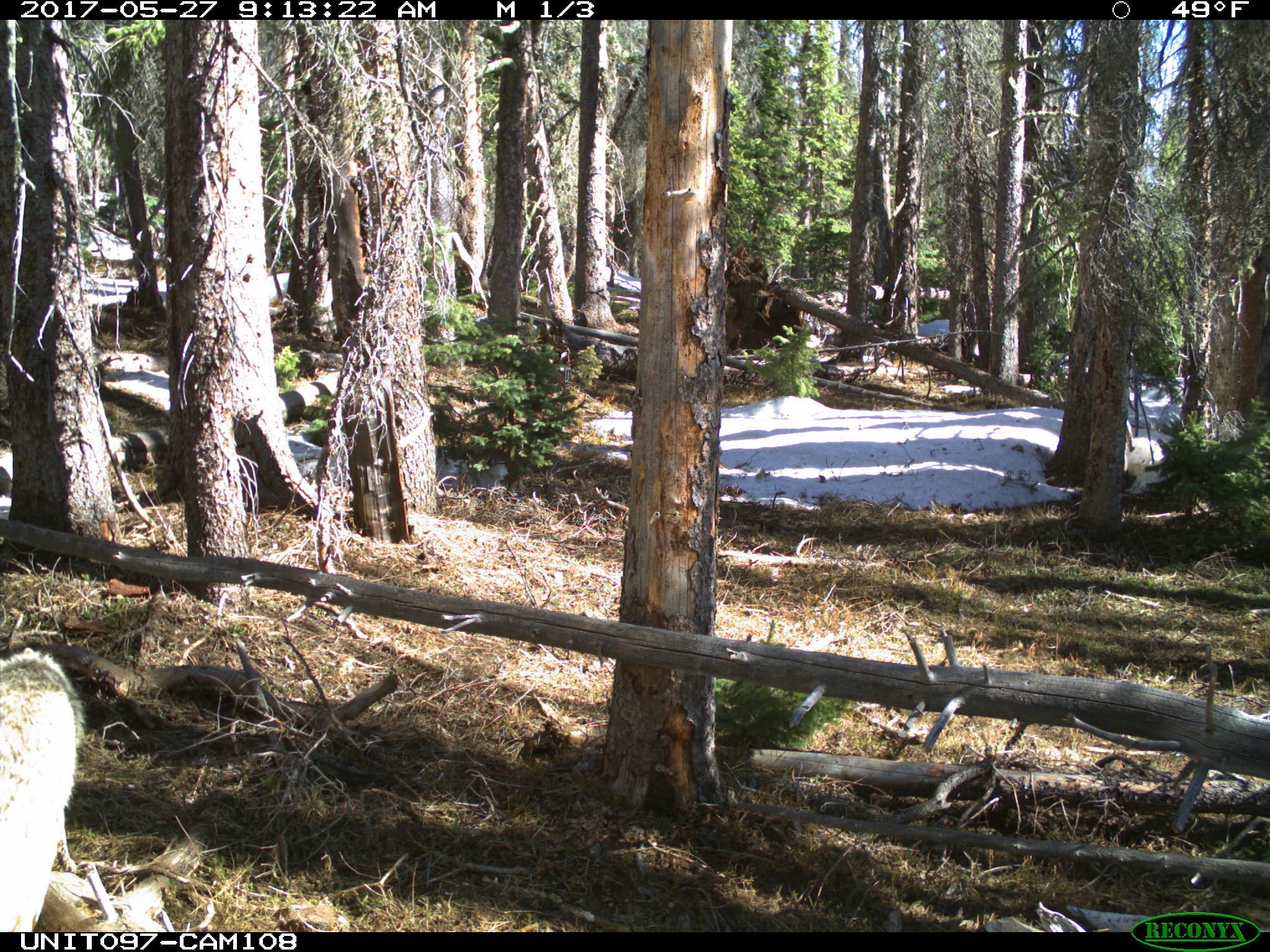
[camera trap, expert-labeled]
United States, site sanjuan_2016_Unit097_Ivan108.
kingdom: Animalia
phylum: Chordata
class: Mammalia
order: Carnivora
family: Canidae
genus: Canis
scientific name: Canis latrans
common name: coyote